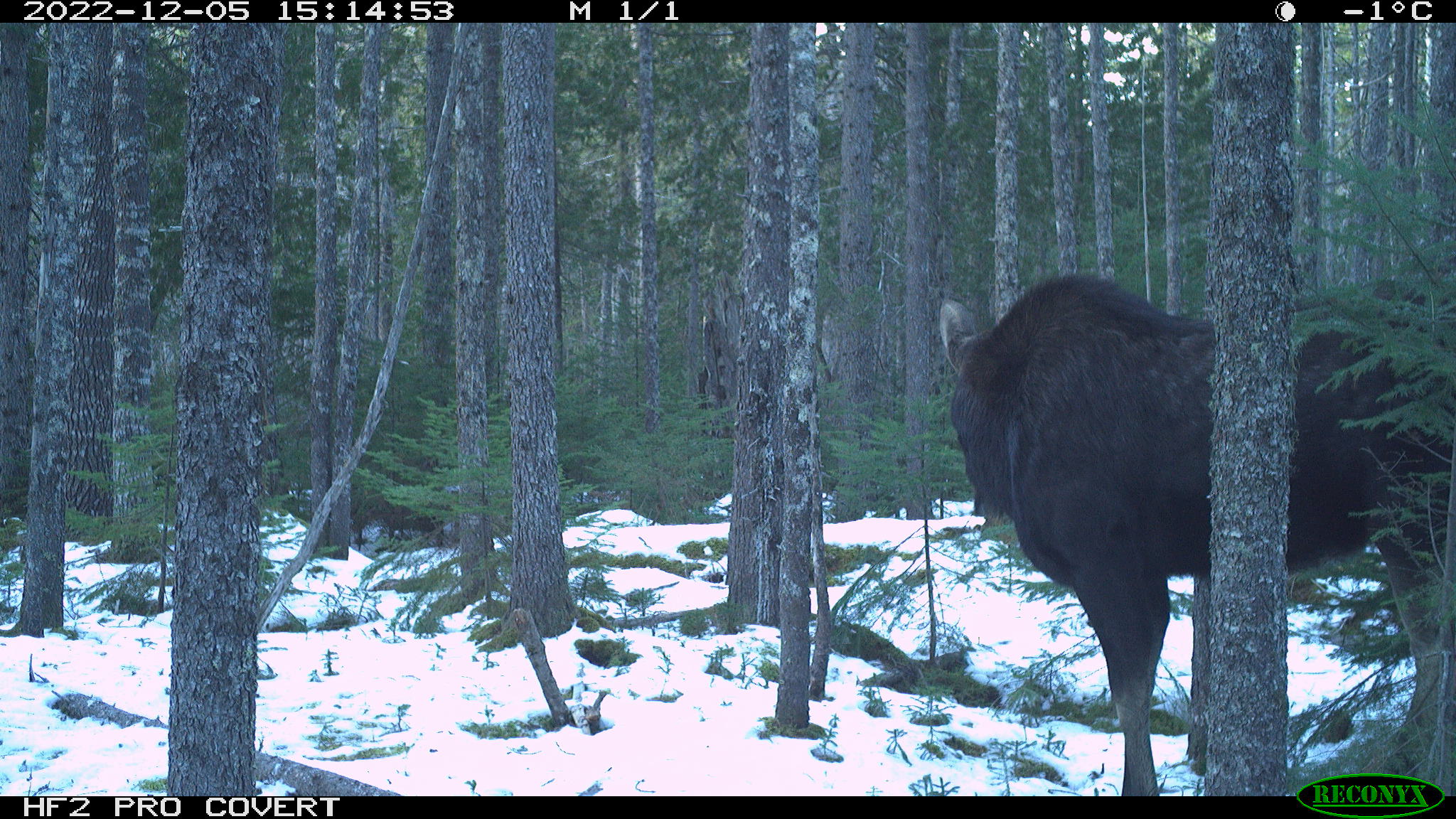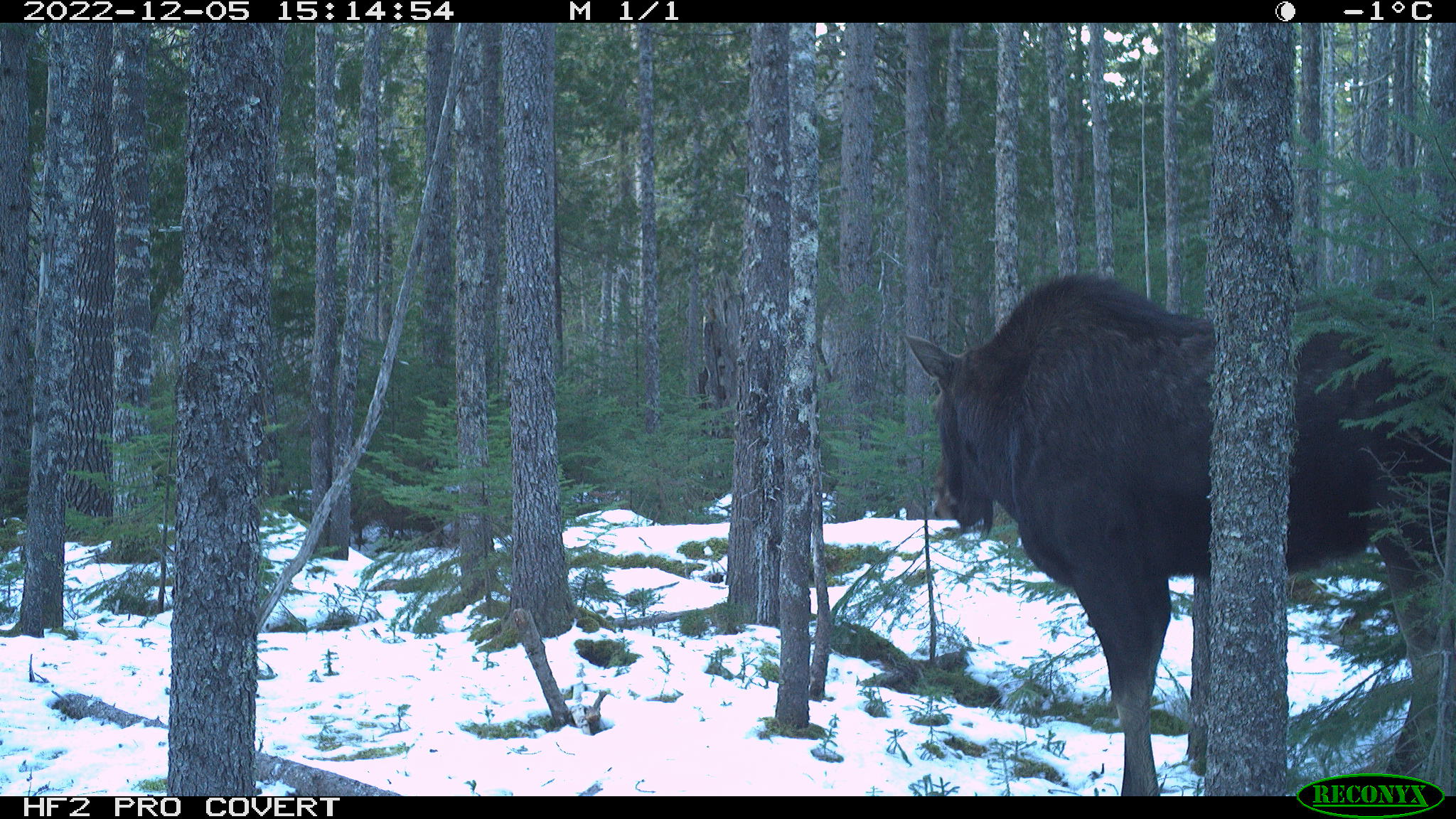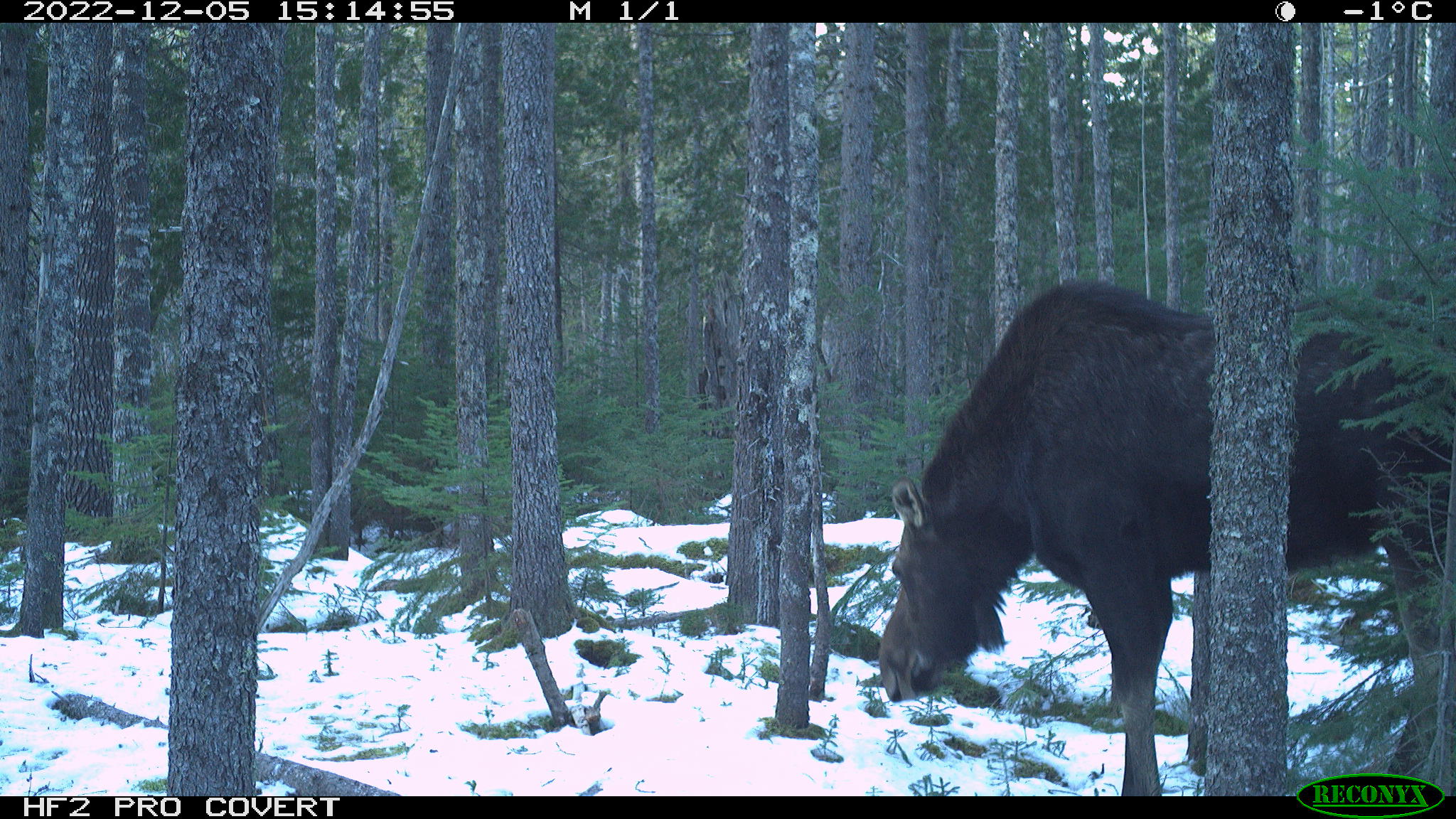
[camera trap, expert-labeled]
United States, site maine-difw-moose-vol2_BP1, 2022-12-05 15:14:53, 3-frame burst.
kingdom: Animalia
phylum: Chordata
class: Mammalia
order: Artiodactyla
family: Cervidae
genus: Alces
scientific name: Alces alces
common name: moose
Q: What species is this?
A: Moose (Alces alces).